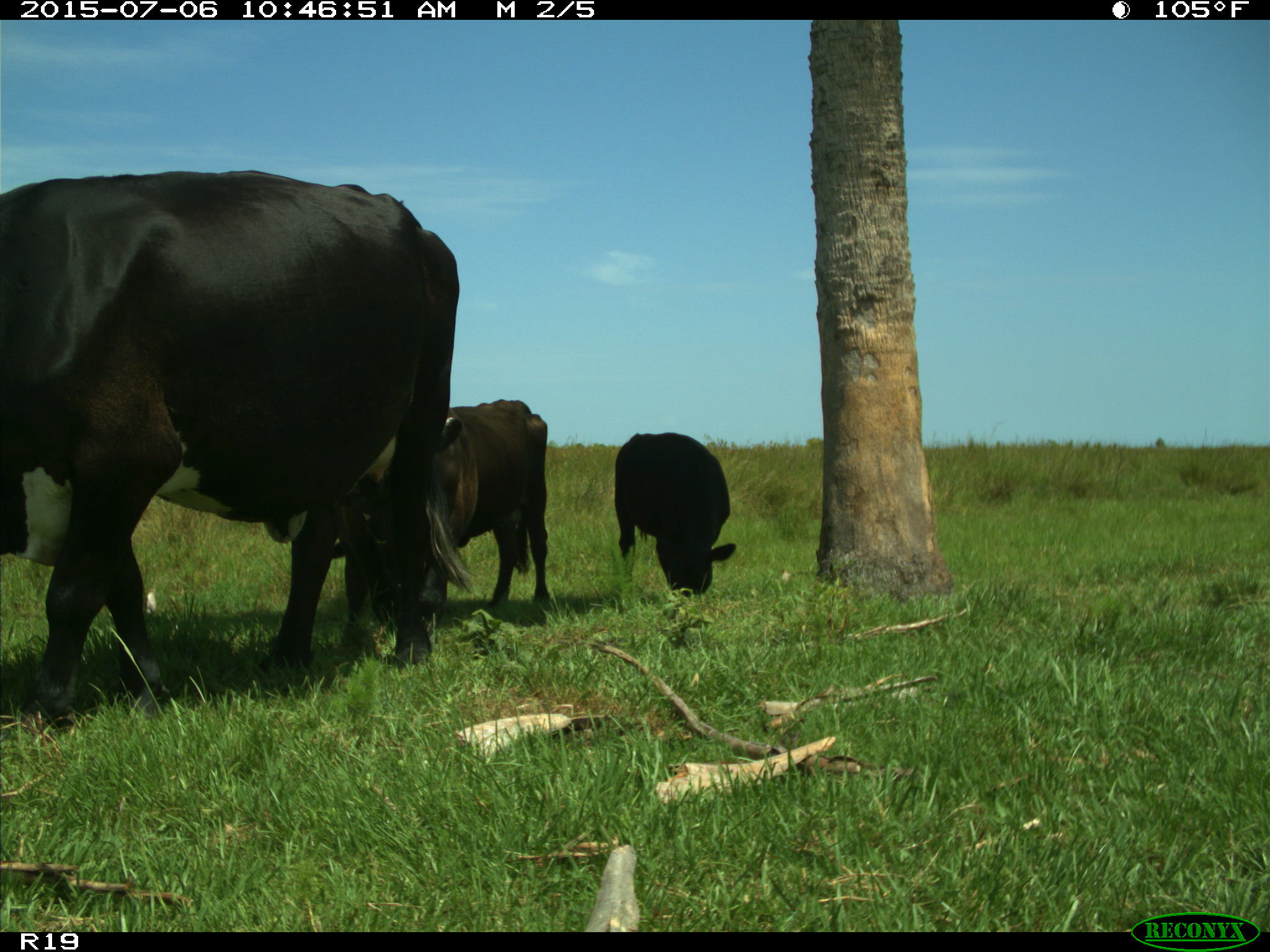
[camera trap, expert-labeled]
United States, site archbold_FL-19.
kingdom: Animalia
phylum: Chordata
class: Mammalia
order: Artiodactyla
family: Bovidae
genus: Bos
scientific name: Bos taurus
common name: domestic cow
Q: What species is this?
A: Bos taurus (domestic cow).